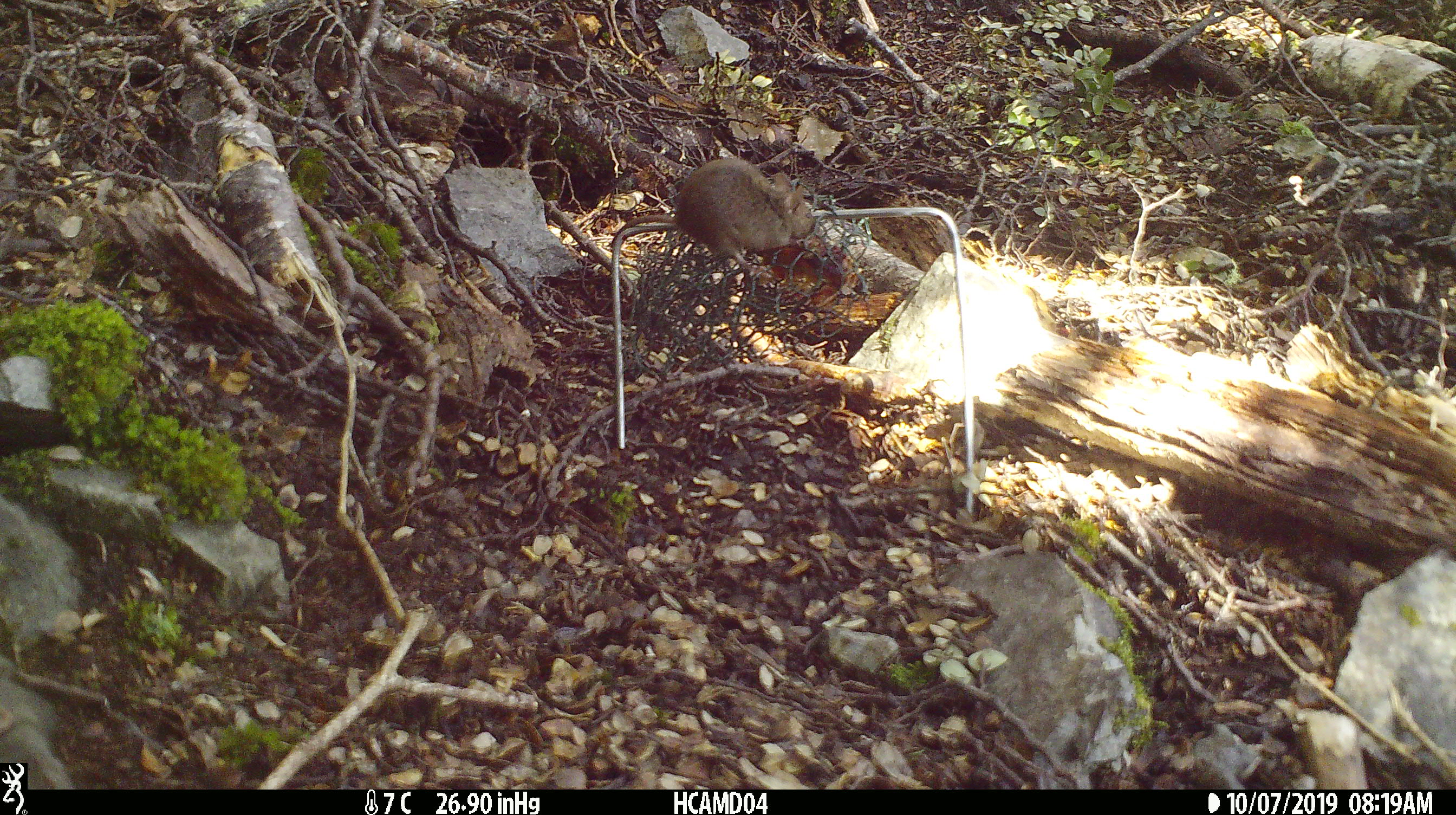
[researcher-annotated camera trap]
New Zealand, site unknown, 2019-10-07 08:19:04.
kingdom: Animalia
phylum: Chordata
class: Mammalia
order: Rodentia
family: Muridae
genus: Mus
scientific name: Mus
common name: mouse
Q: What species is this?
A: Mouse (Mus).